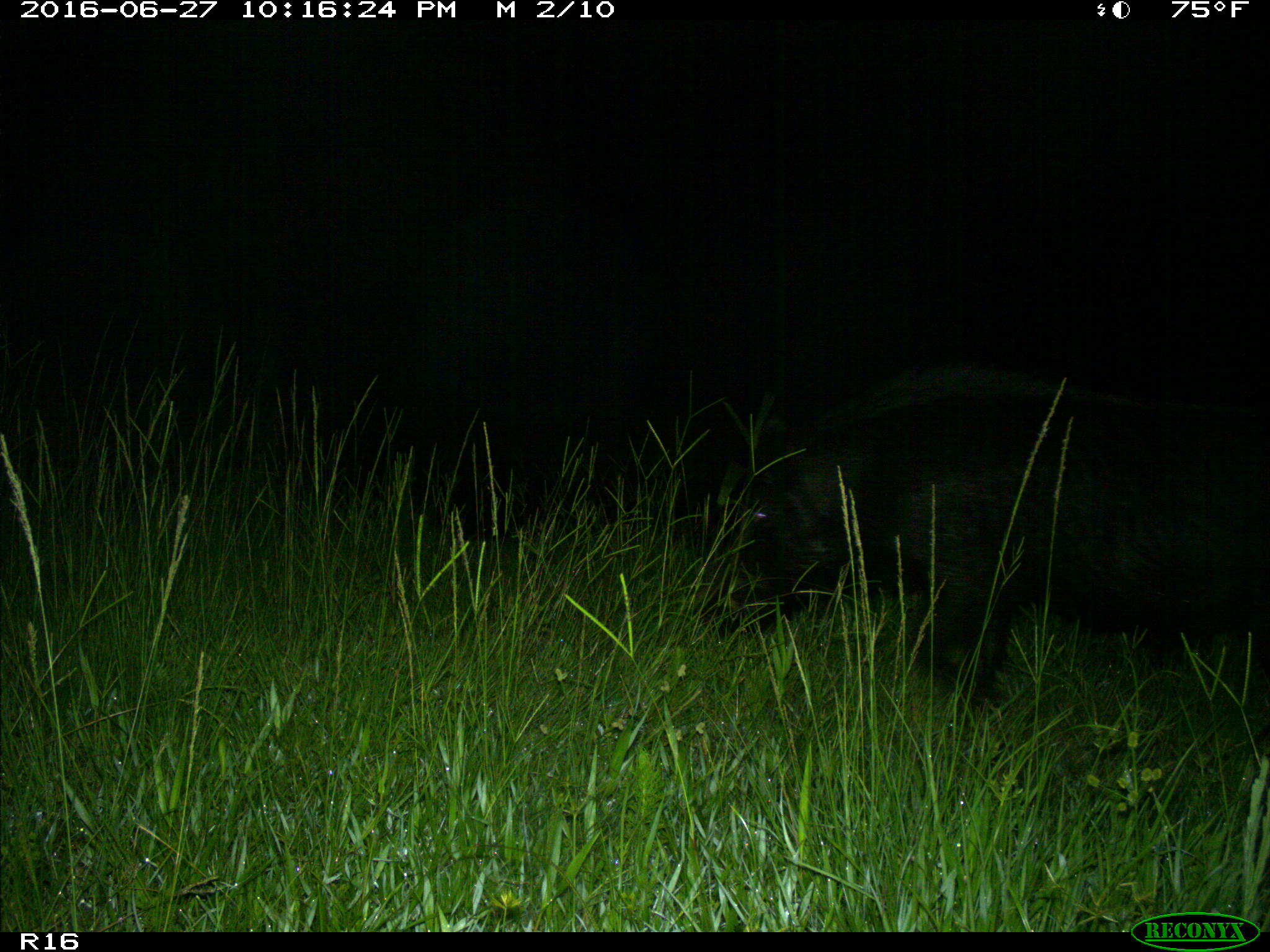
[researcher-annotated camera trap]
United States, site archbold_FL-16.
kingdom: Animalia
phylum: Chordata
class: Mammalia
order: Artiodactyla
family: Suidae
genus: Sus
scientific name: Sus scrofa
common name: wild boar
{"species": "Sus scrofa (wild boar)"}